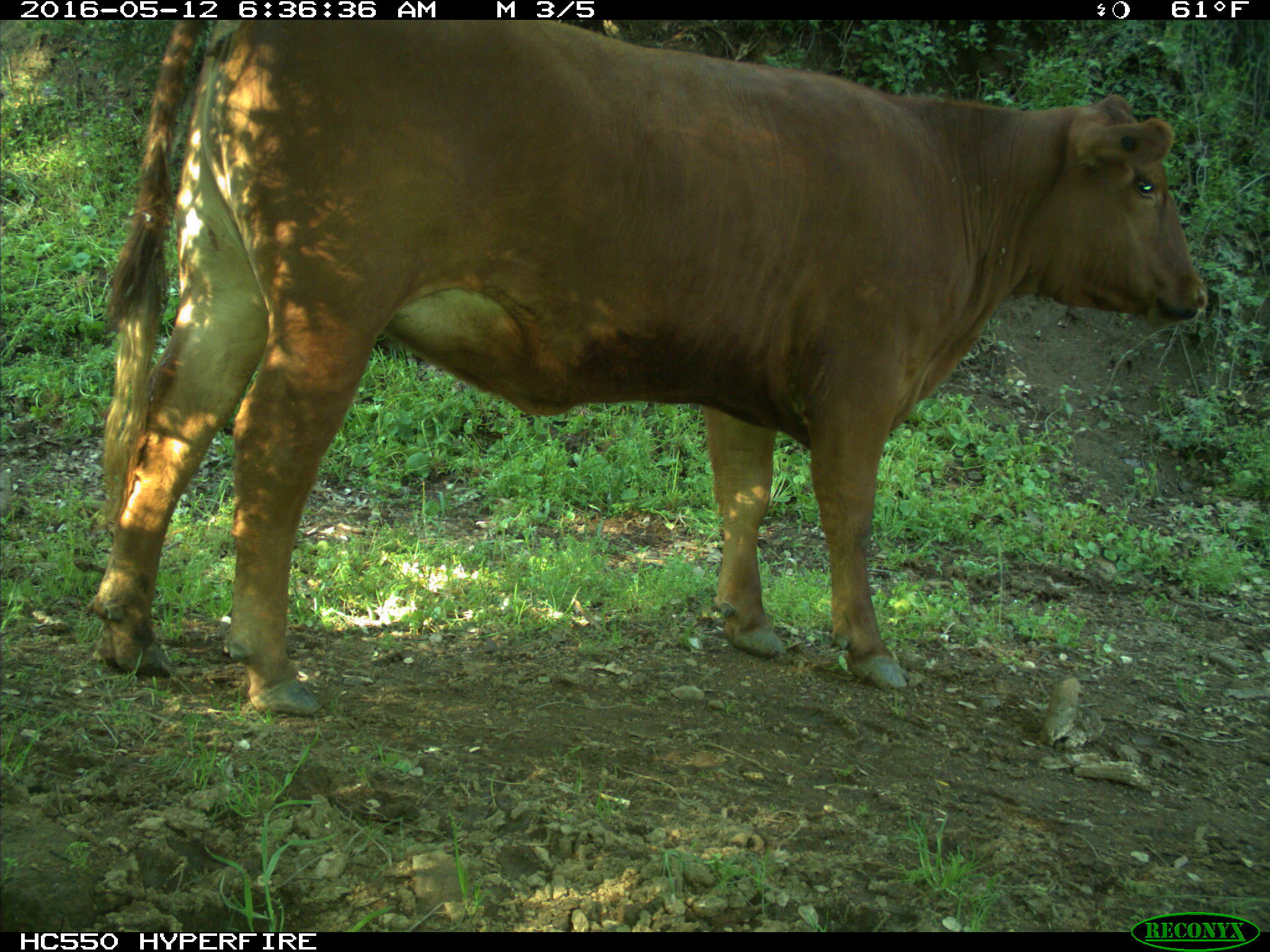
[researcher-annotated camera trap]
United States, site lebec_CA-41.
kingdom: Animalia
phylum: Chordata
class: Mammalia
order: Artiodactyla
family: Bovidae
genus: Bos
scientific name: Bos taurus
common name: domestic cow